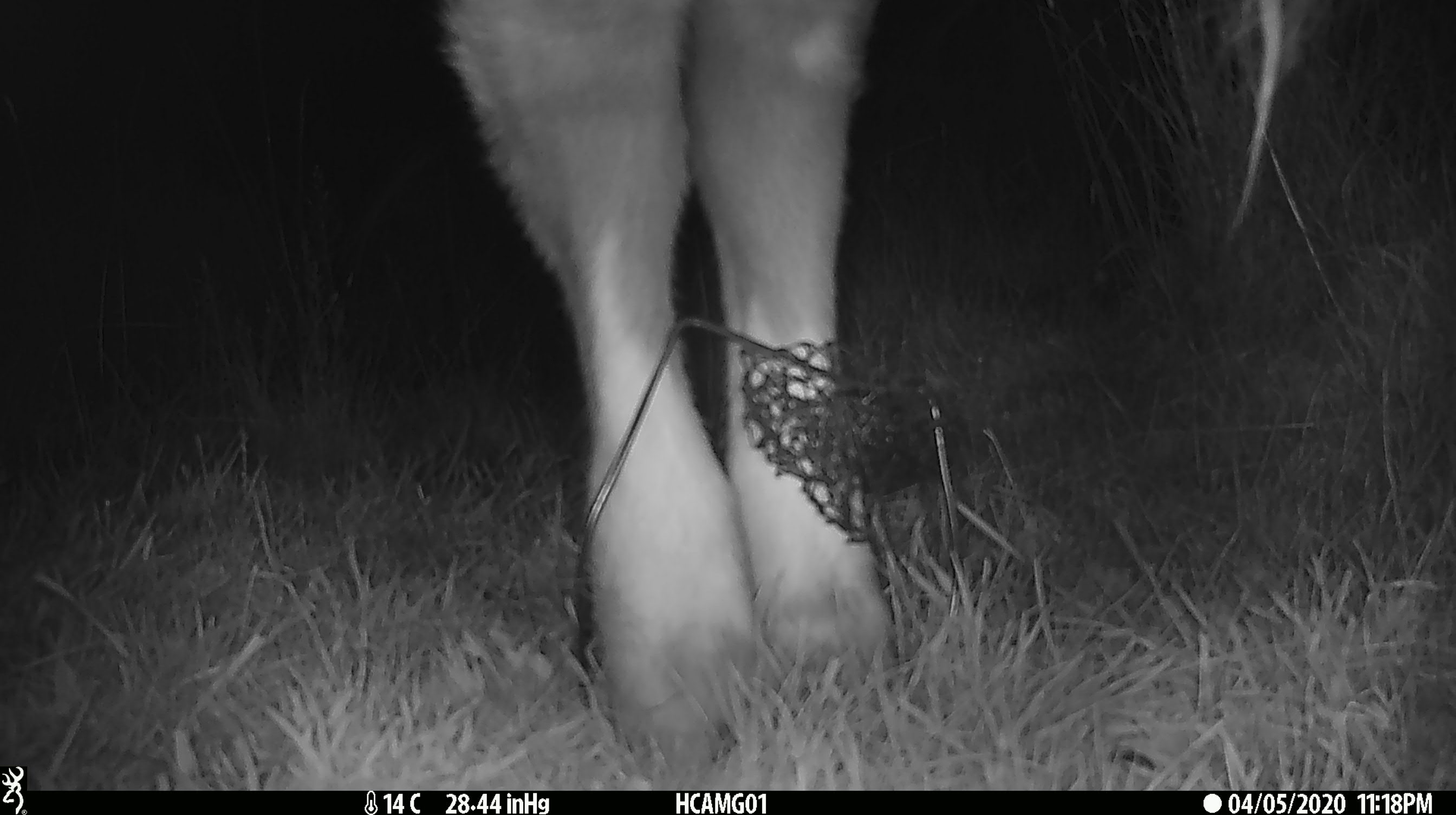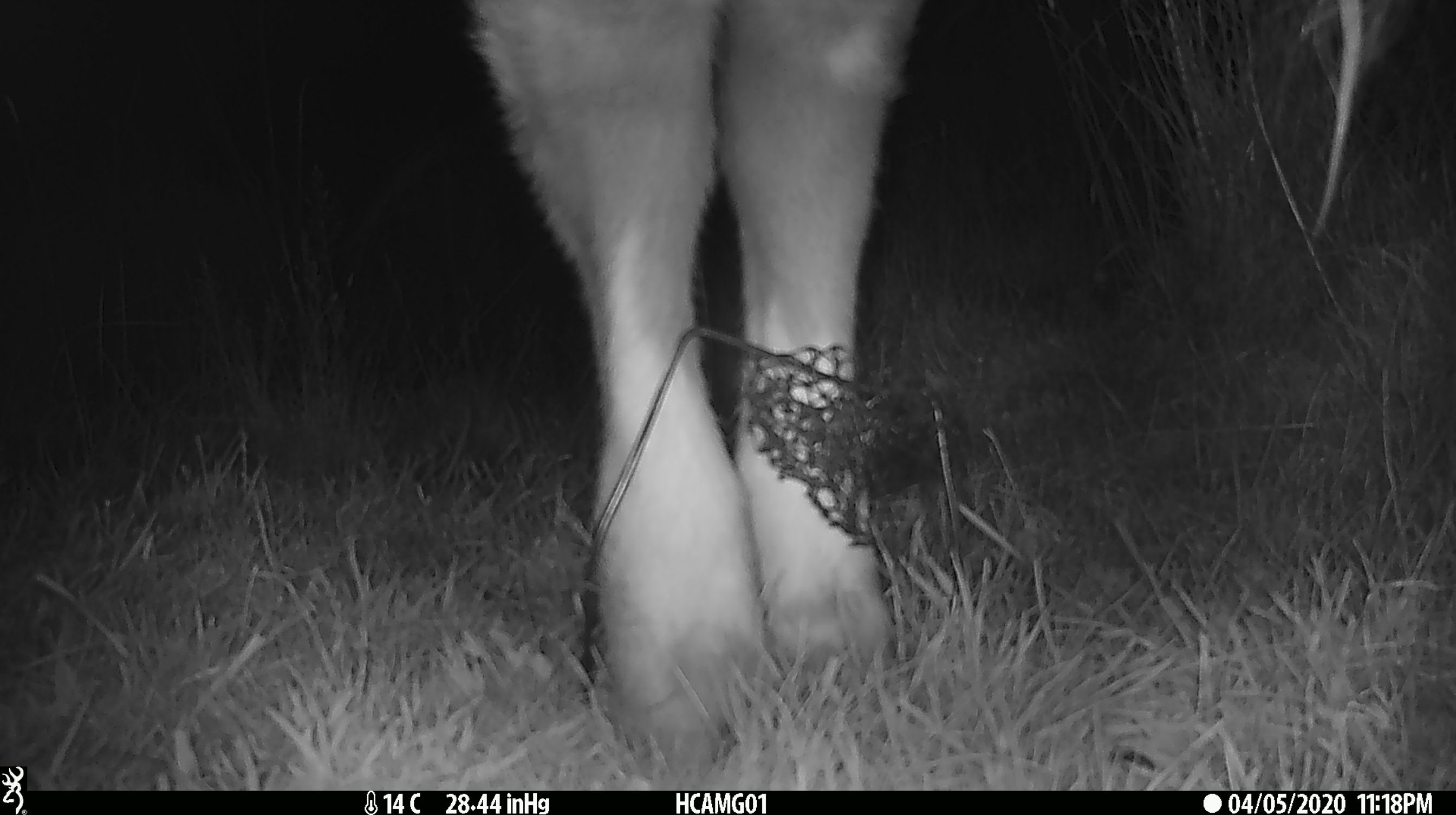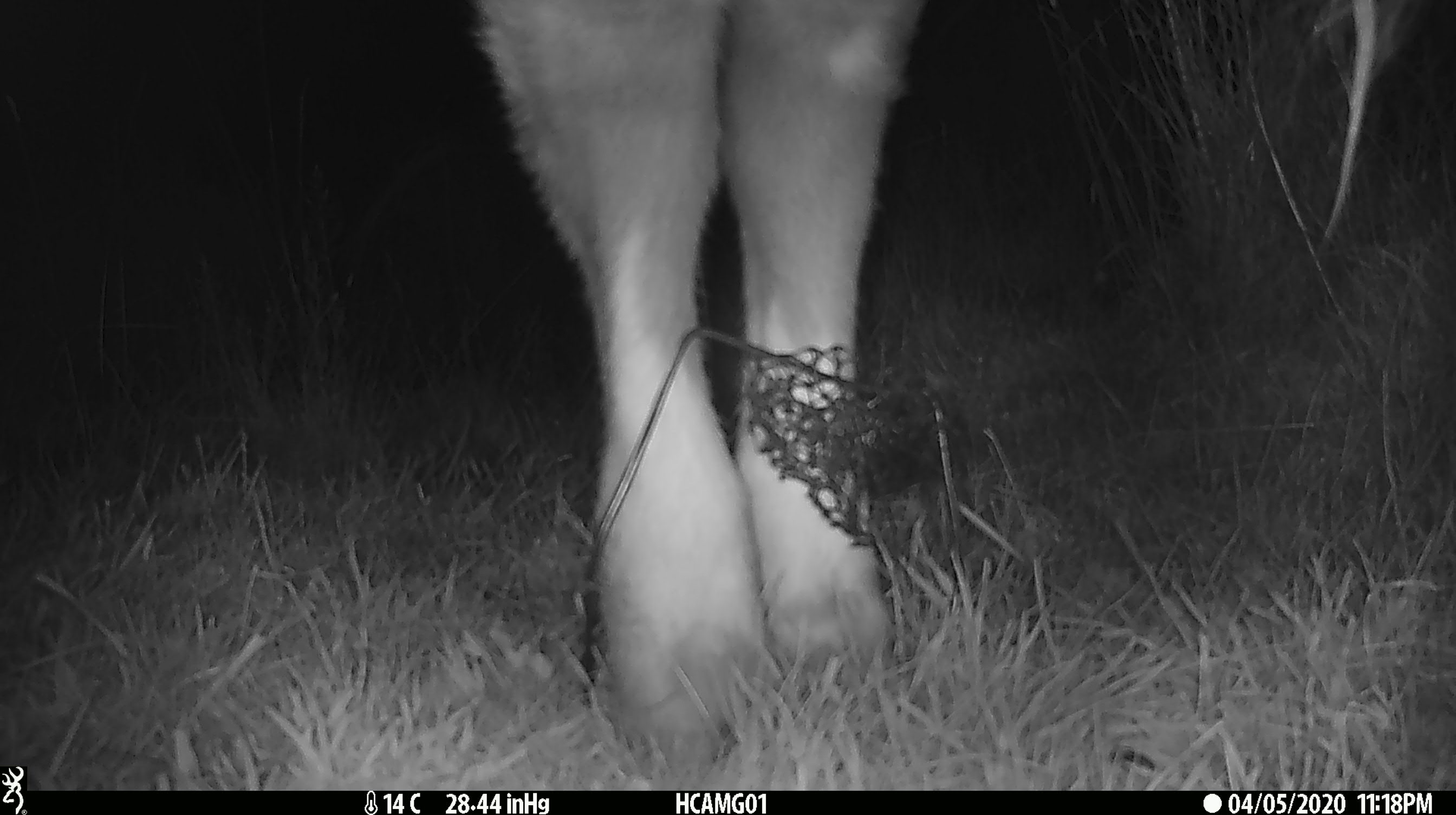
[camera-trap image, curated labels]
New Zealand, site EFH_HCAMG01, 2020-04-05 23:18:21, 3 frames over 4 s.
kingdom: Animalia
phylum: Chordata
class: Mammalia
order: Artiodactyla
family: Bovidae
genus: Bos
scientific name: Bos taurus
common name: domestic cow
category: cow